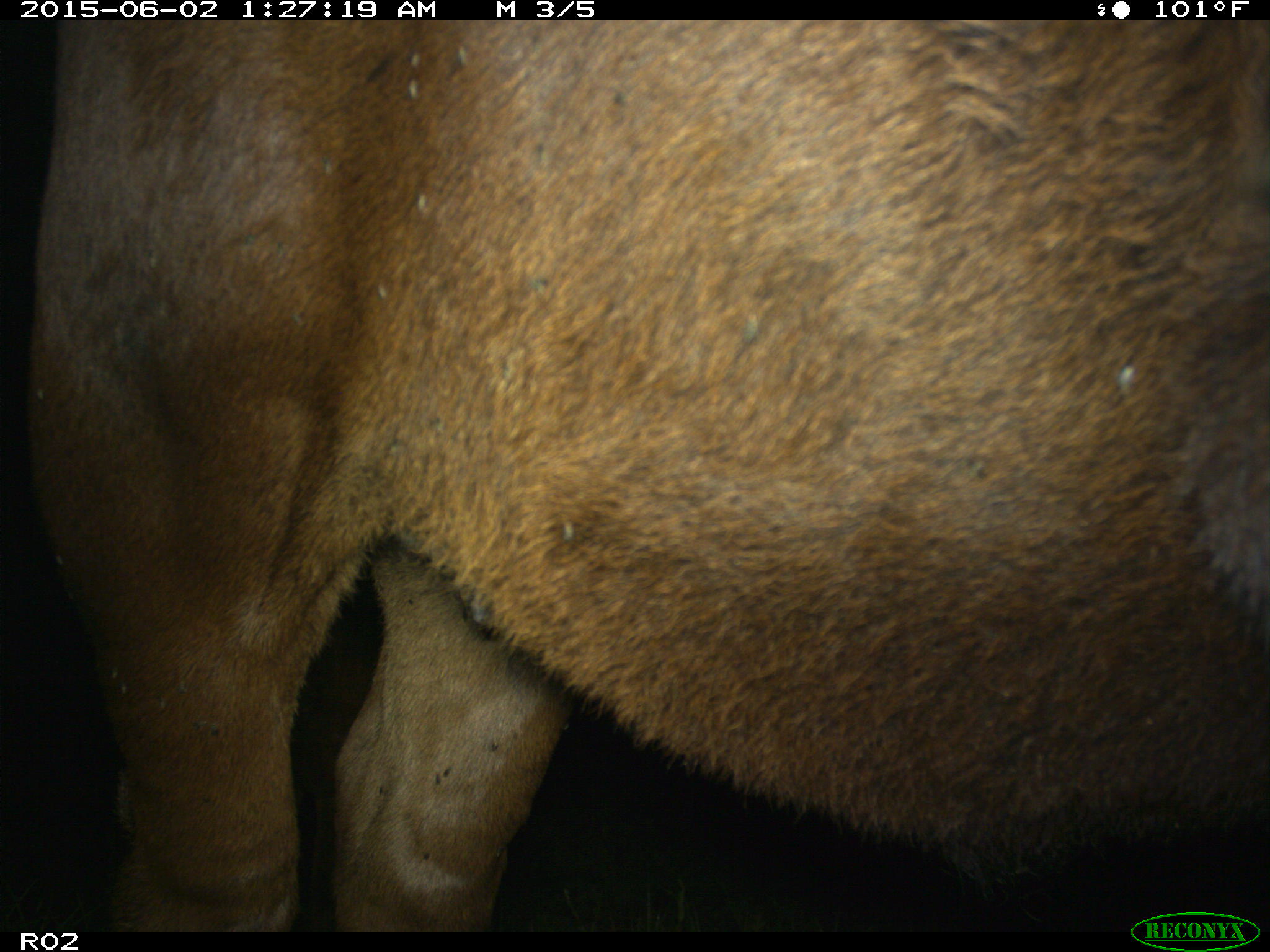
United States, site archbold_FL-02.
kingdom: Animalia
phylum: Chordata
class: Mammalia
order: Artiodactyla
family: Bovidae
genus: Bos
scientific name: Bos taurus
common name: domestic cow